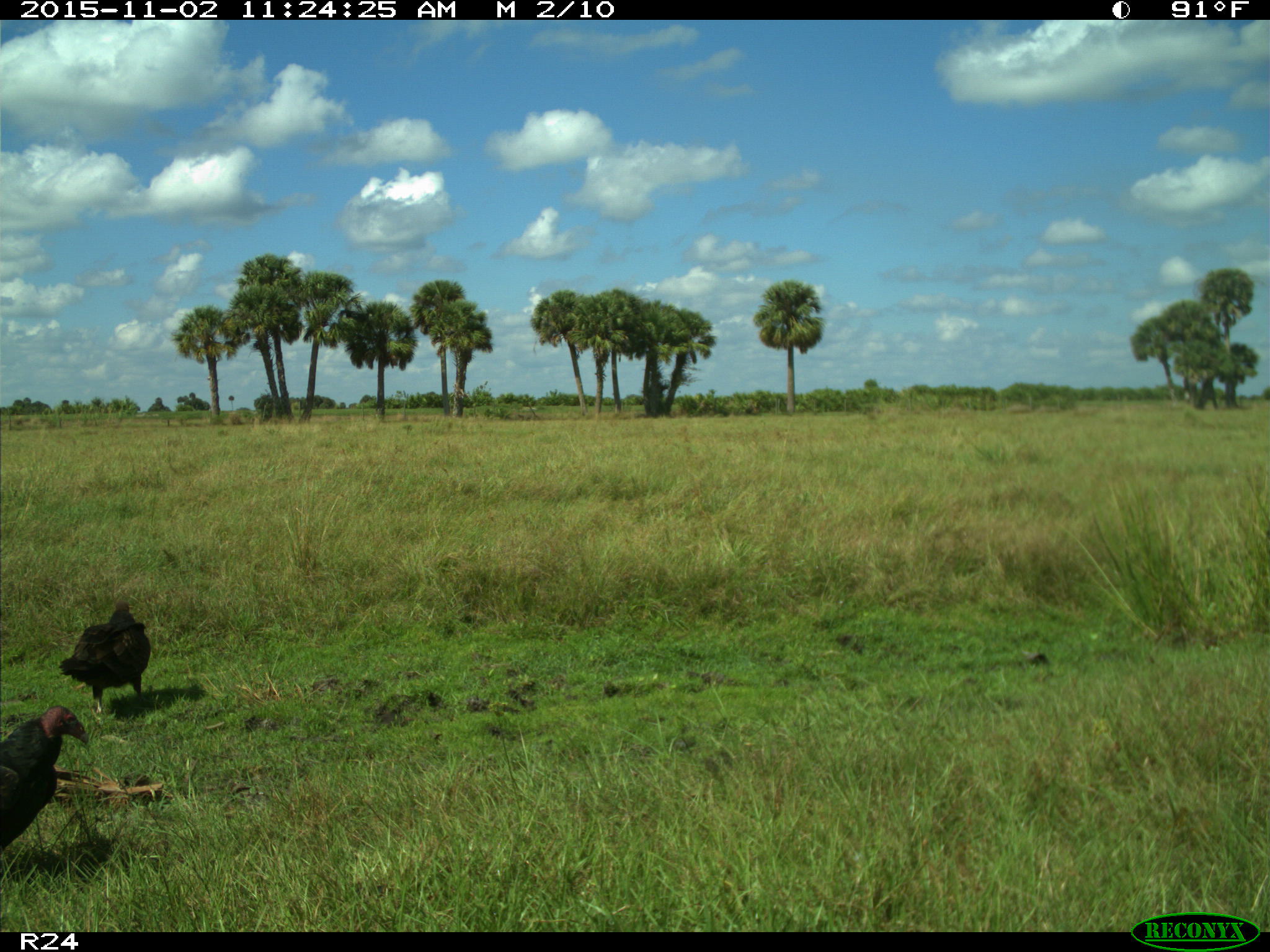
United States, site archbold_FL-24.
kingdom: Animalia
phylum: Chordata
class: Aves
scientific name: Aves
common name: birds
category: unidentified bird